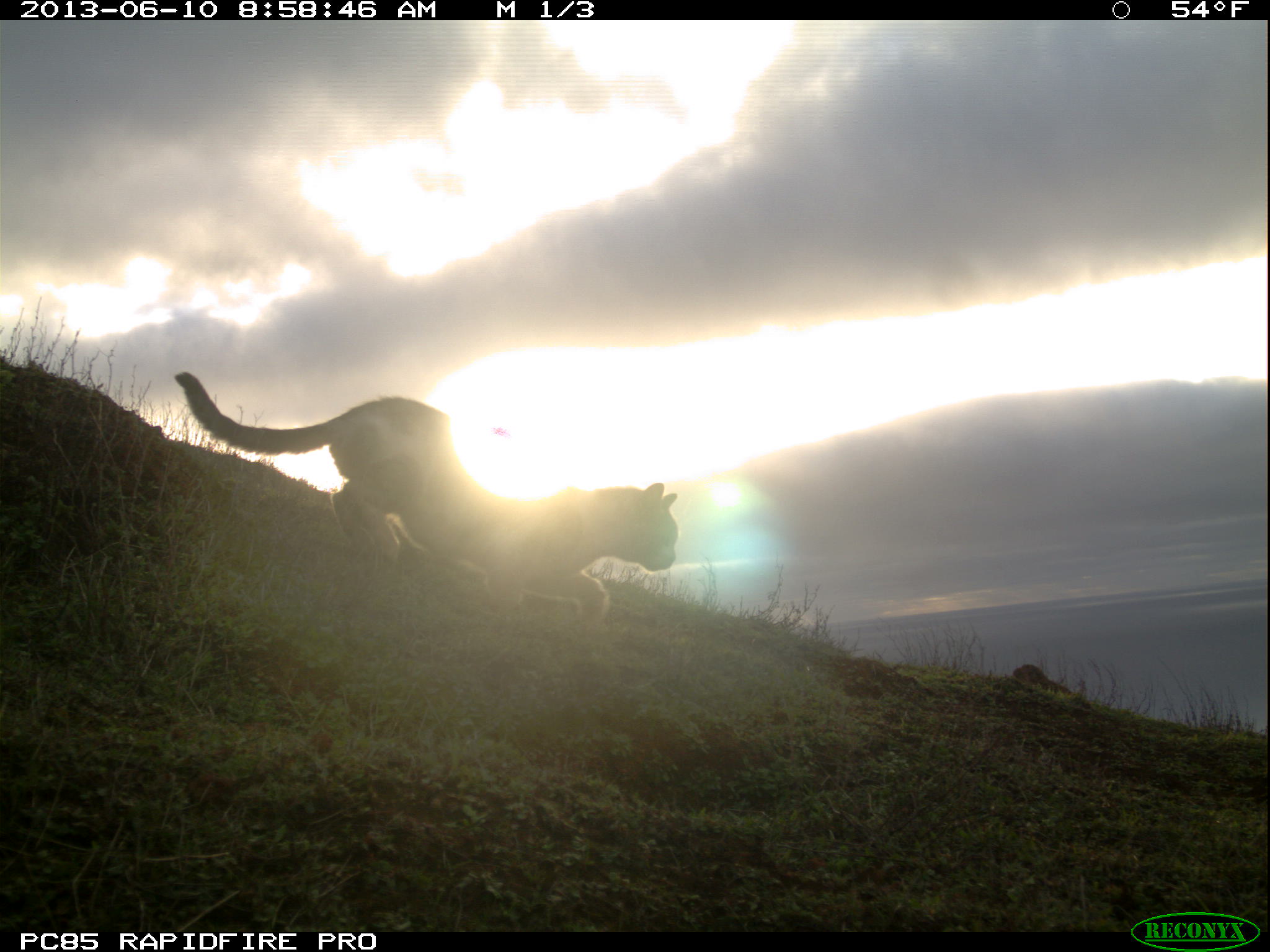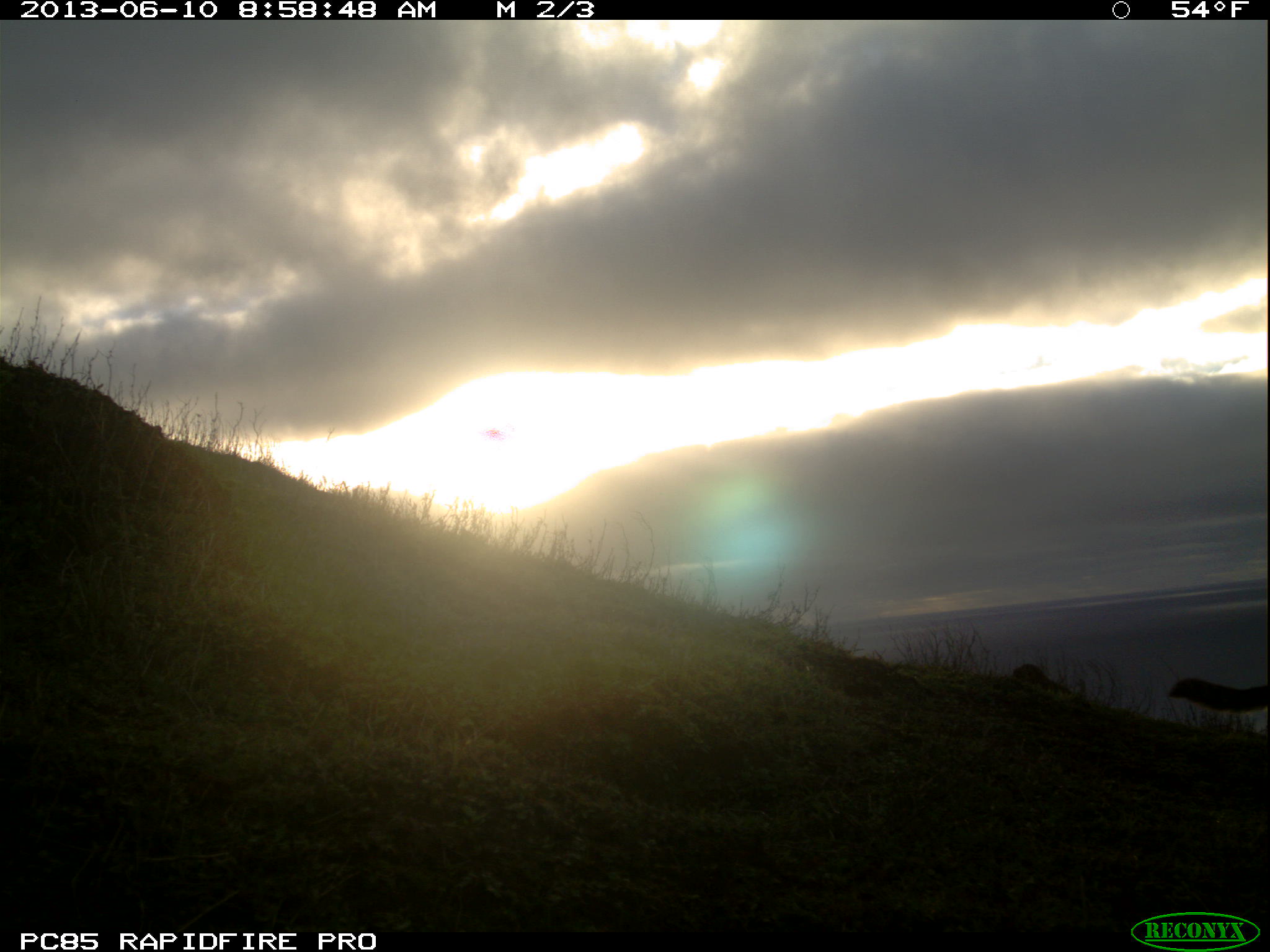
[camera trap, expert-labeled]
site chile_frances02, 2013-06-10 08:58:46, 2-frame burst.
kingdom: Animalia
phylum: Chordata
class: Mammalia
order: Carnivora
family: Felidae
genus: Felis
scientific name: Felis catus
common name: cat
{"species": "cat (Felis catus)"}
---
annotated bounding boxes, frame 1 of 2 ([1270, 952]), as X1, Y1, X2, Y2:
cat: 175, 372, 680, 632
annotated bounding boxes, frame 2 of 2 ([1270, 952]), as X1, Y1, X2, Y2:
cat: 1165, 674, 1268, 715